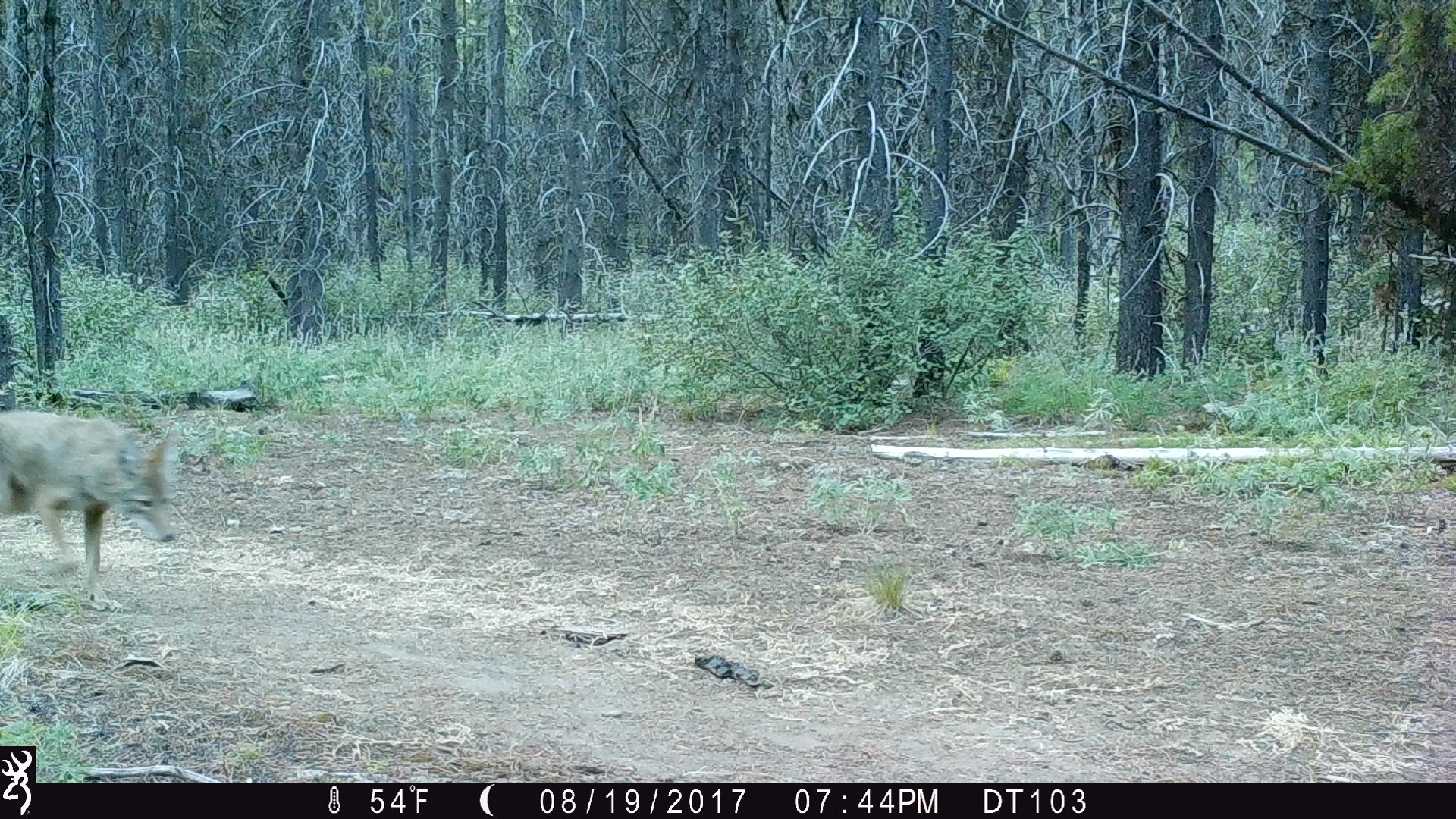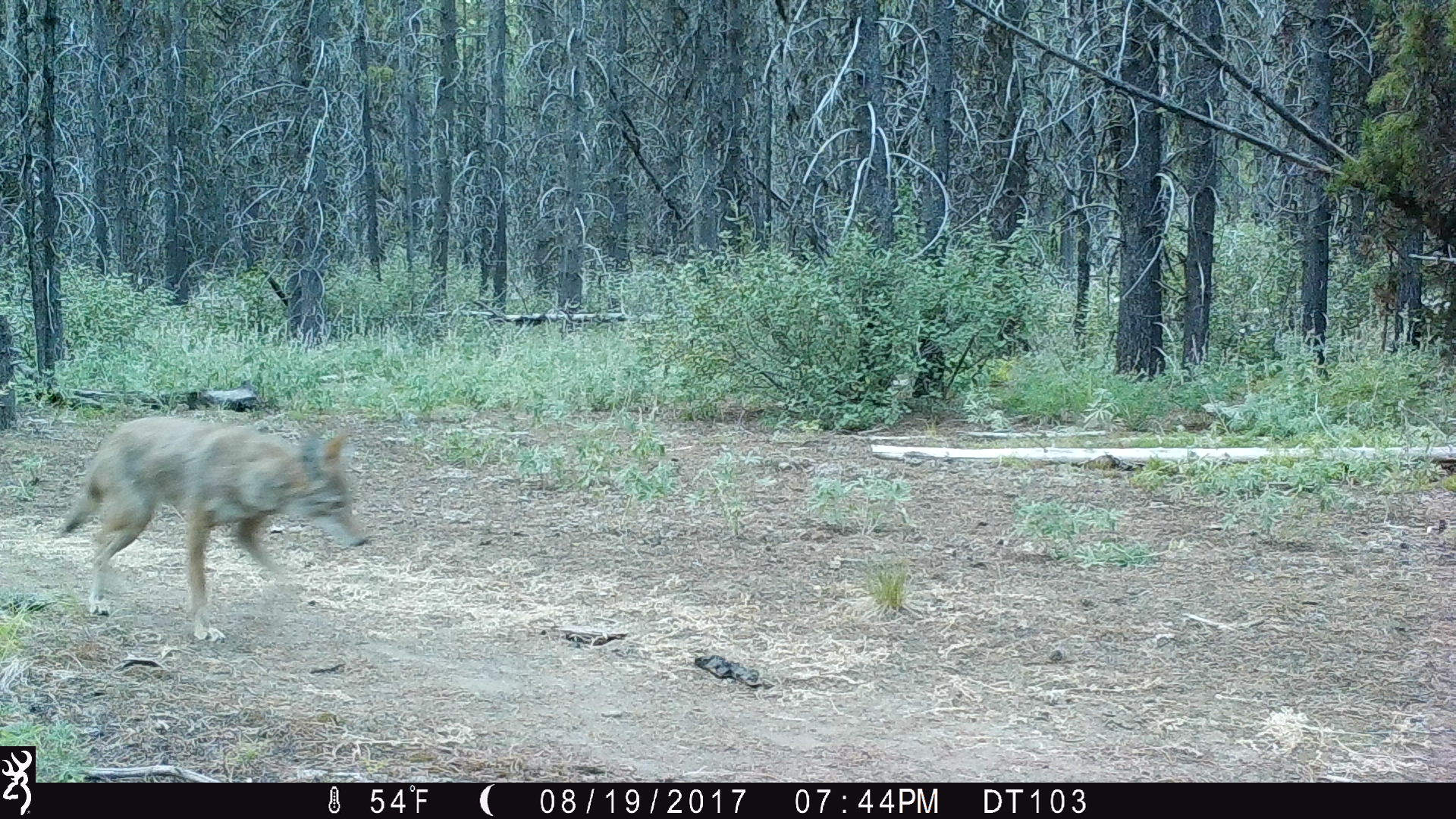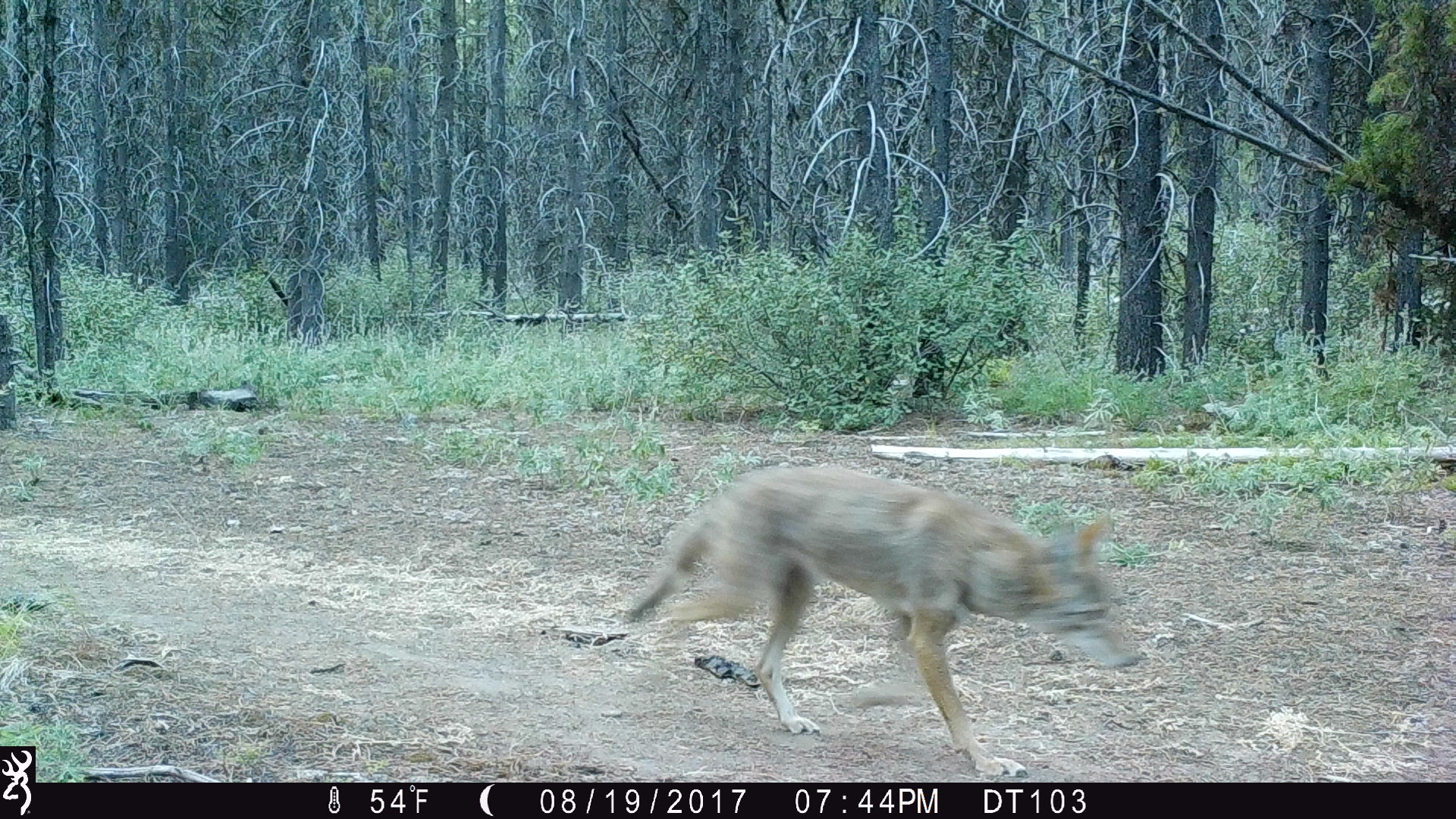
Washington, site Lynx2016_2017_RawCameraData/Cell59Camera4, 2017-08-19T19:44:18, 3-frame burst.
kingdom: Animalia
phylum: Chordata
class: Mammalia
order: Carnivora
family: Canidae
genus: Canis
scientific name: Canis latrans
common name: coyote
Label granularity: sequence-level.